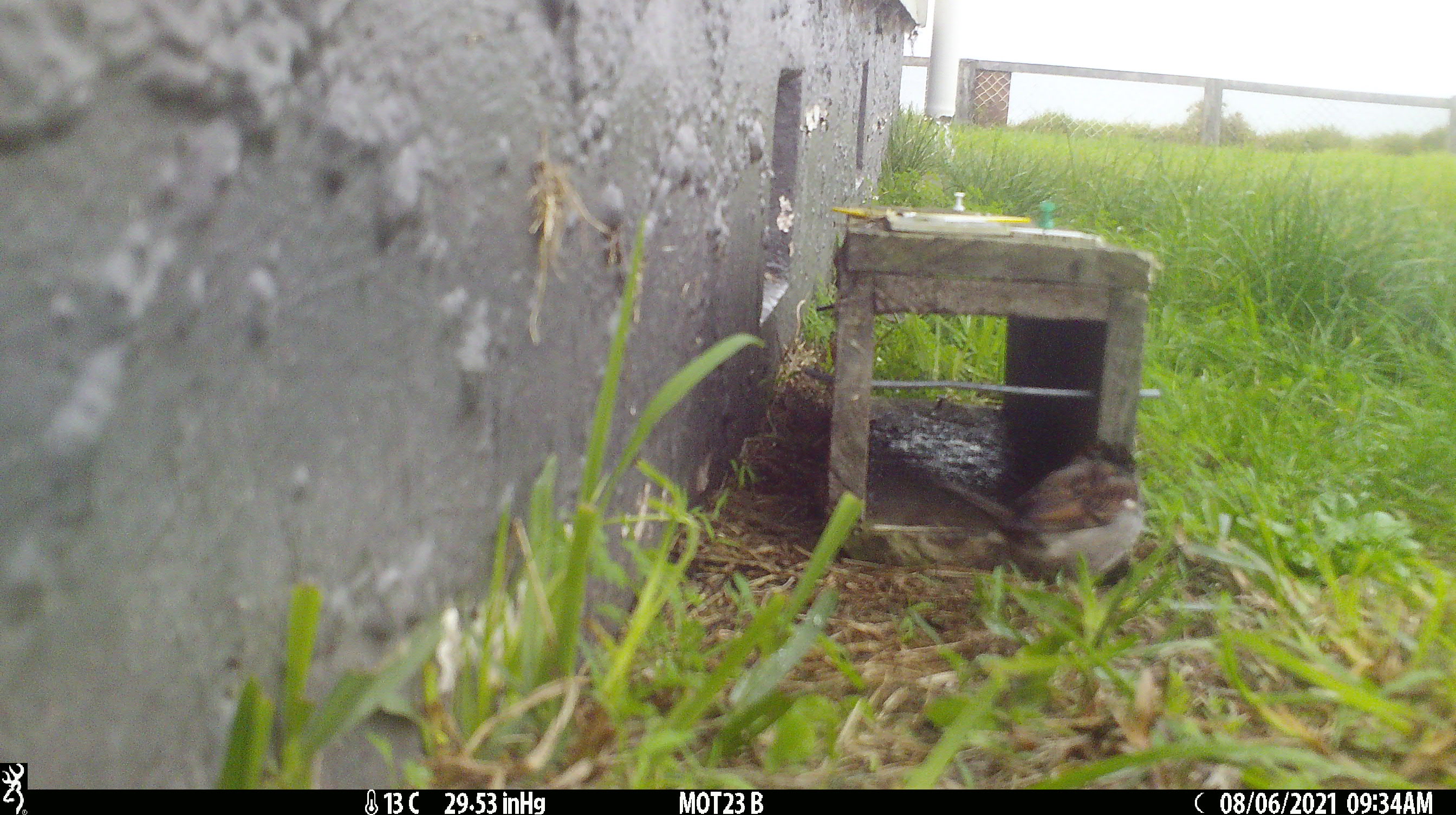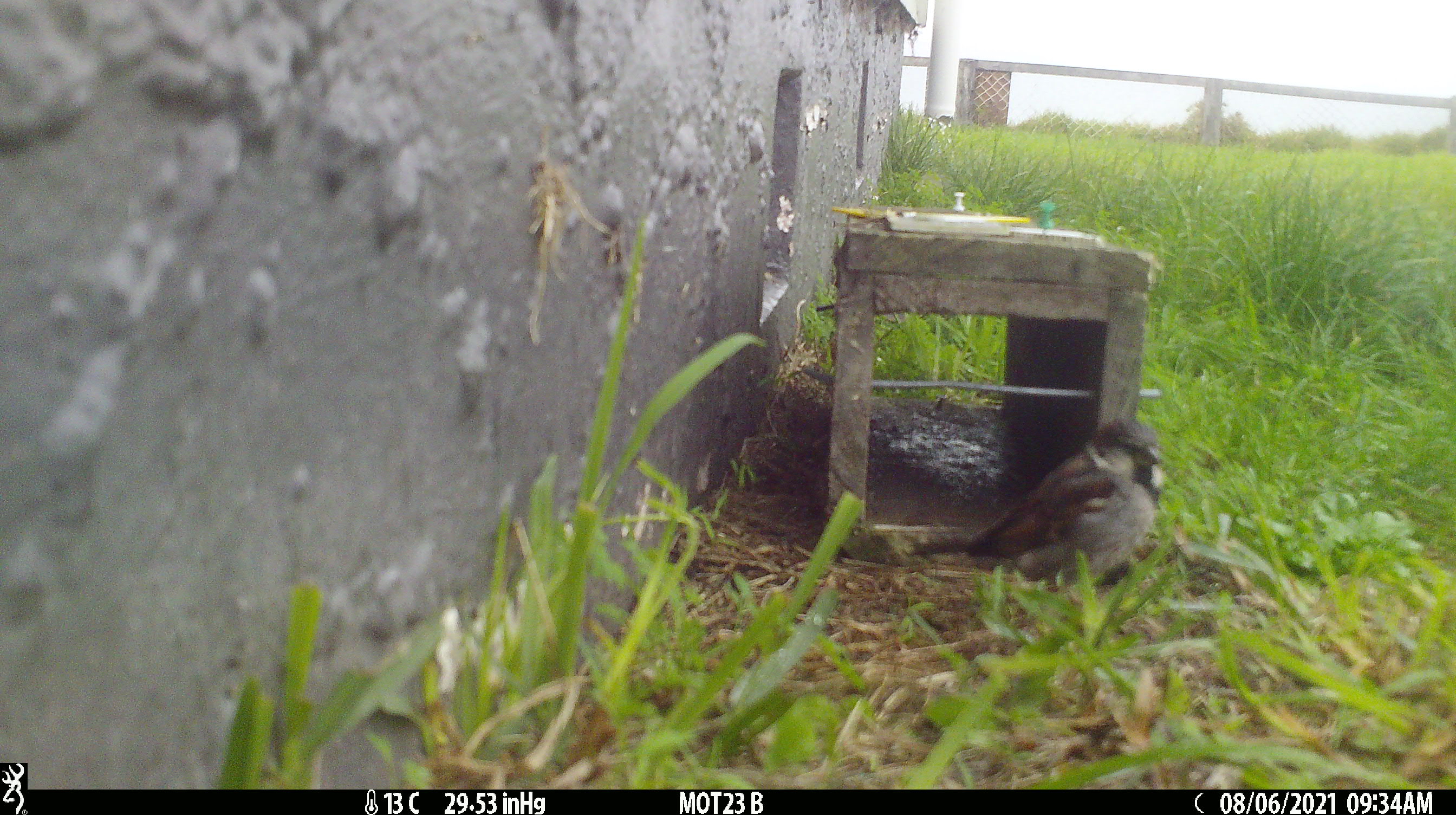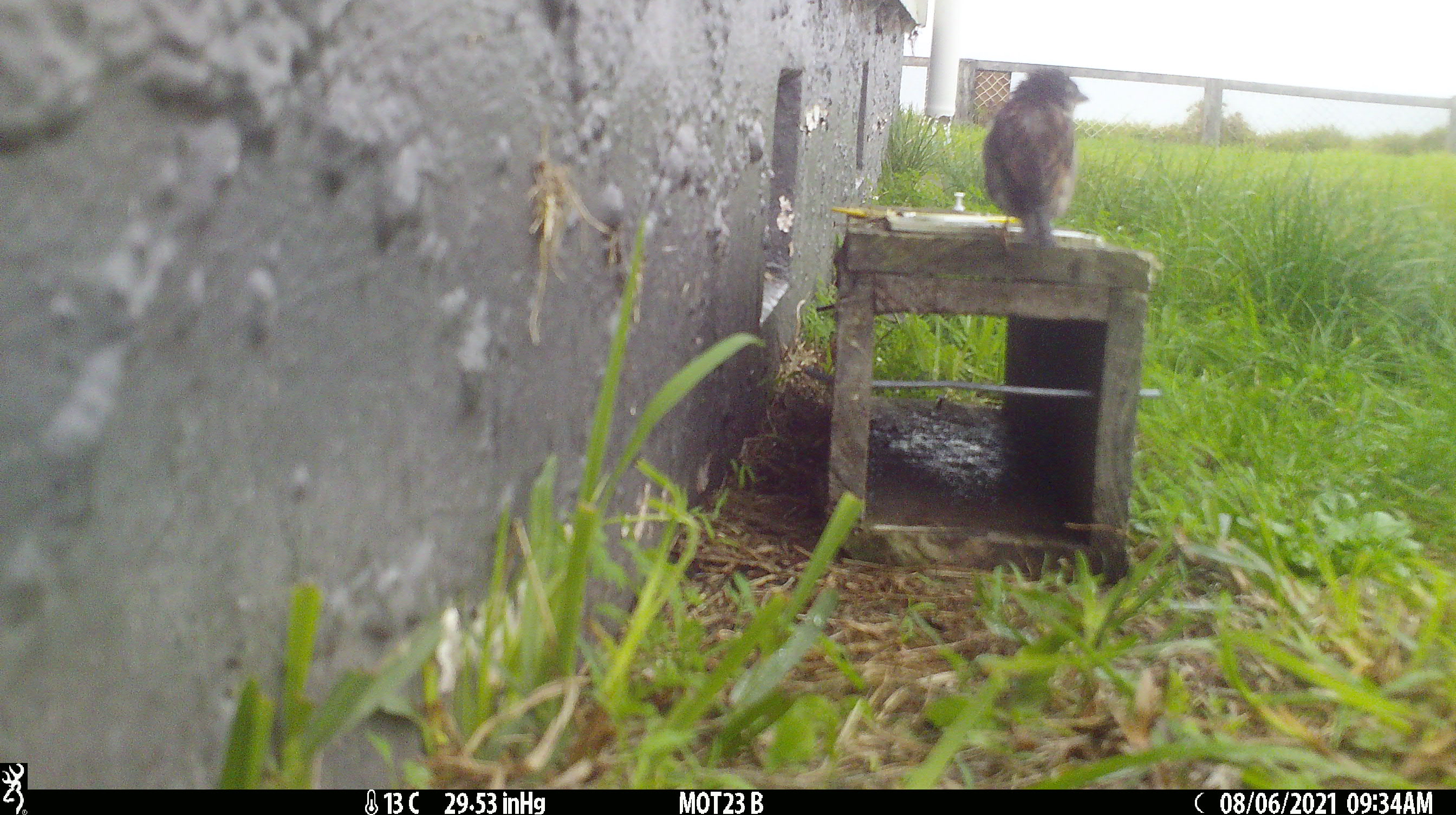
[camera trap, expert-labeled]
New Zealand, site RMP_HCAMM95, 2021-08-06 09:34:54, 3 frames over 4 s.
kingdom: Animalia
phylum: Chordata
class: Aves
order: Passeriformes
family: Passeridae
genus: Passer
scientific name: Passer domesticus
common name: house sparrow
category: sparrow